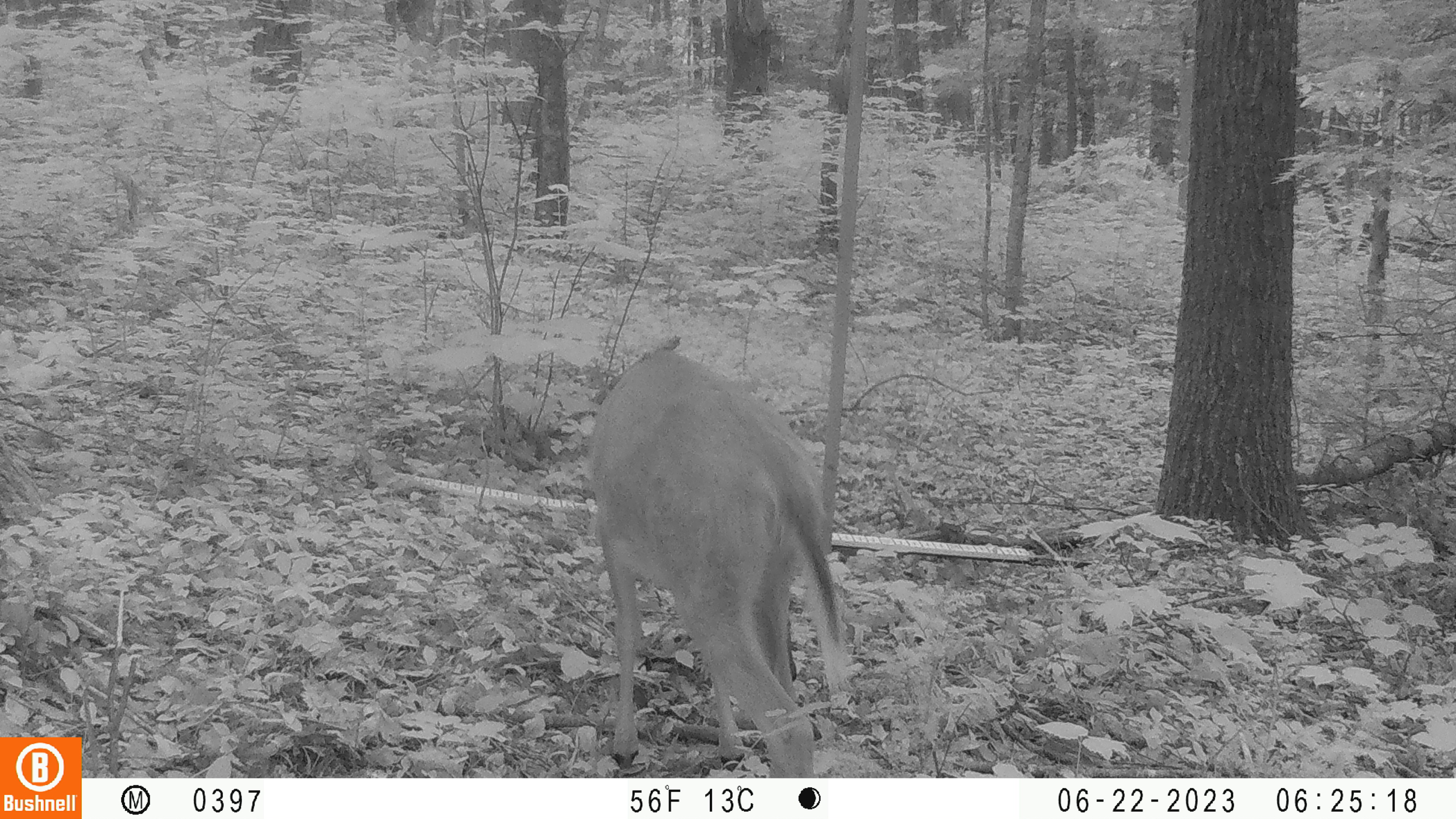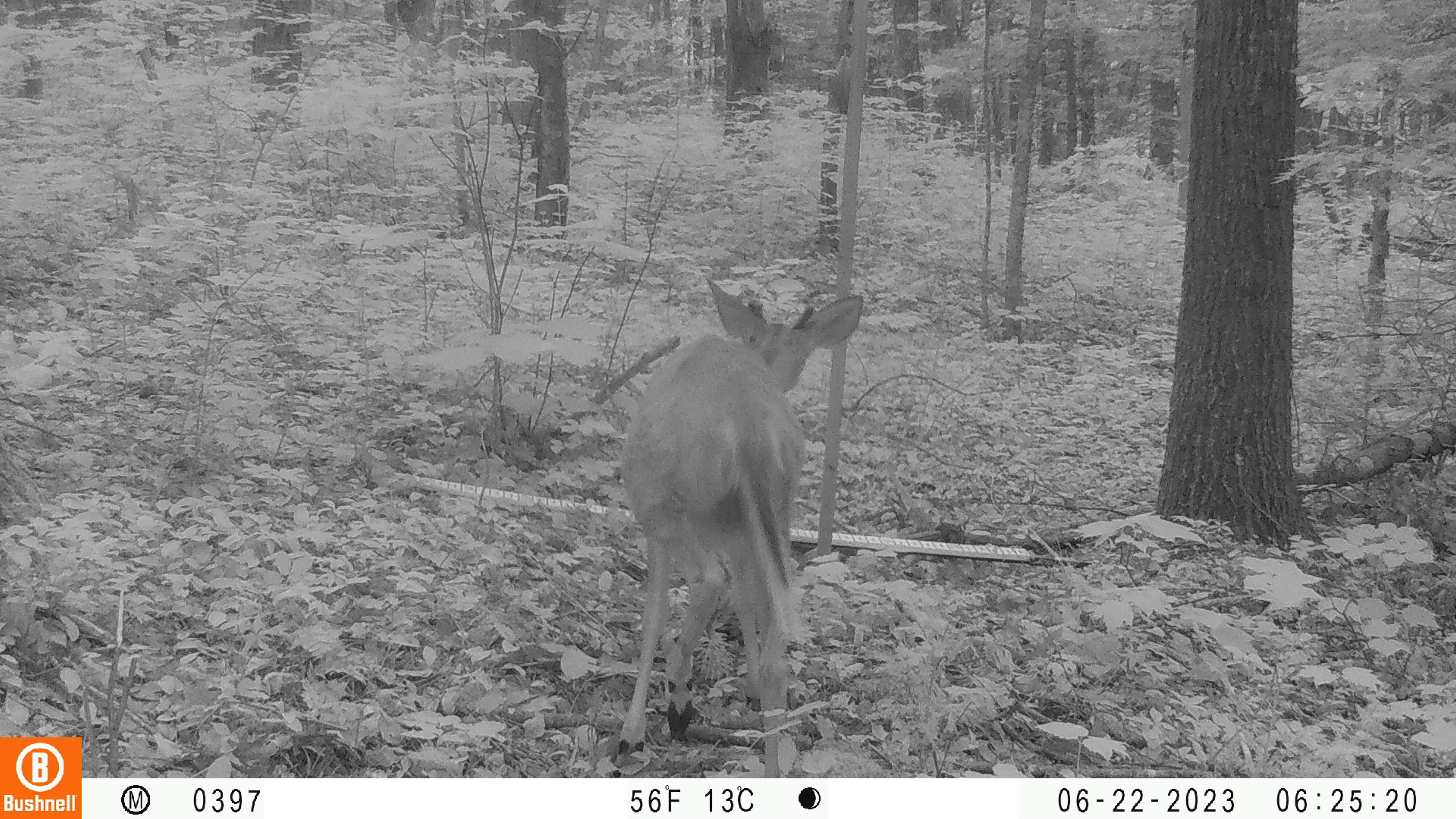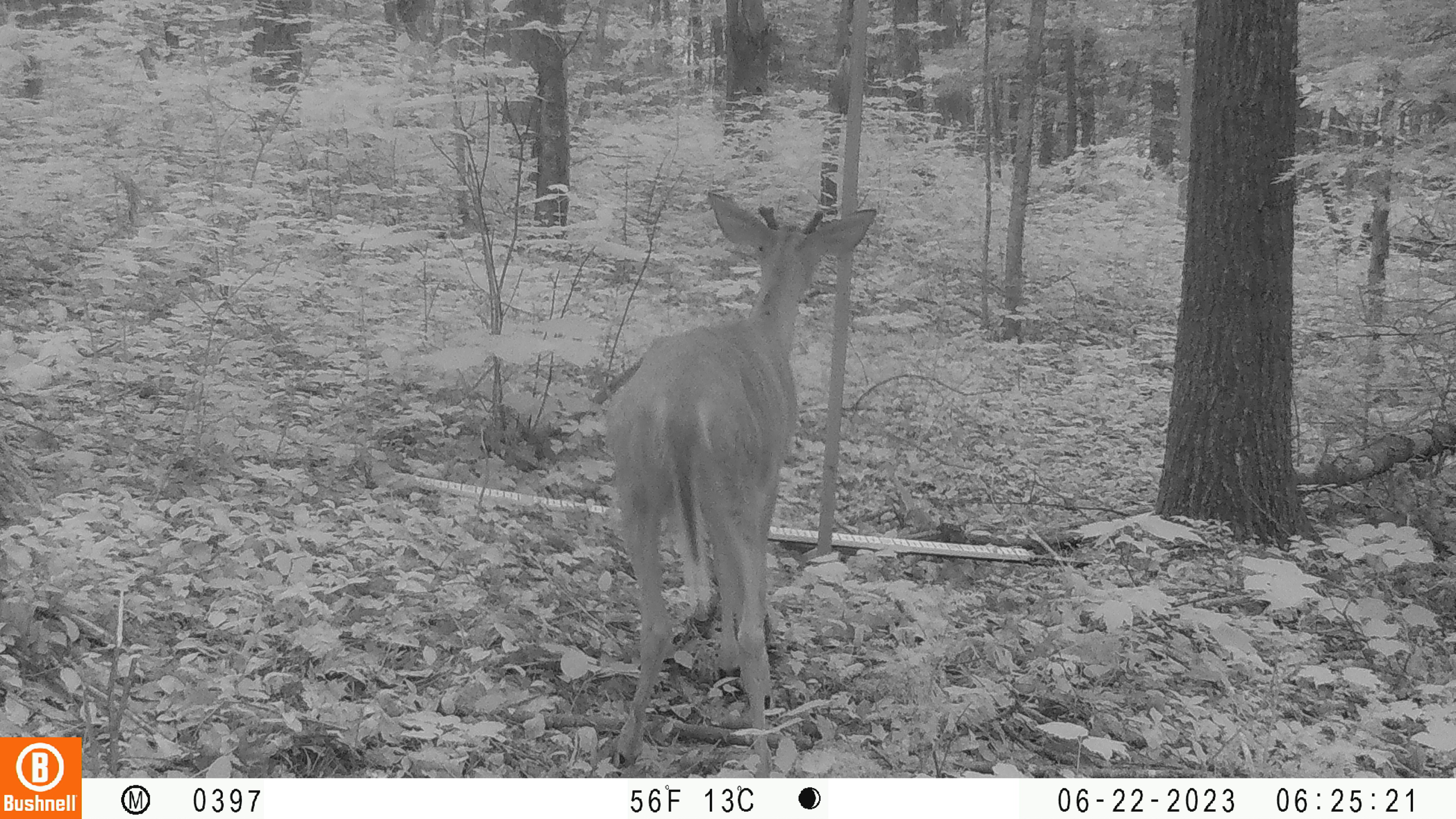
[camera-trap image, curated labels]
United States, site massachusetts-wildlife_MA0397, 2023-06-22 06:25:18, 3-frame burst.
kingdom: Animalia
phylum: Chordata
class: Mammalia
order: Artiodactyla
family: Cervidae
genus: Odocoileus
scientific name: Odocoileus virginianus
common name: white-tailed deer